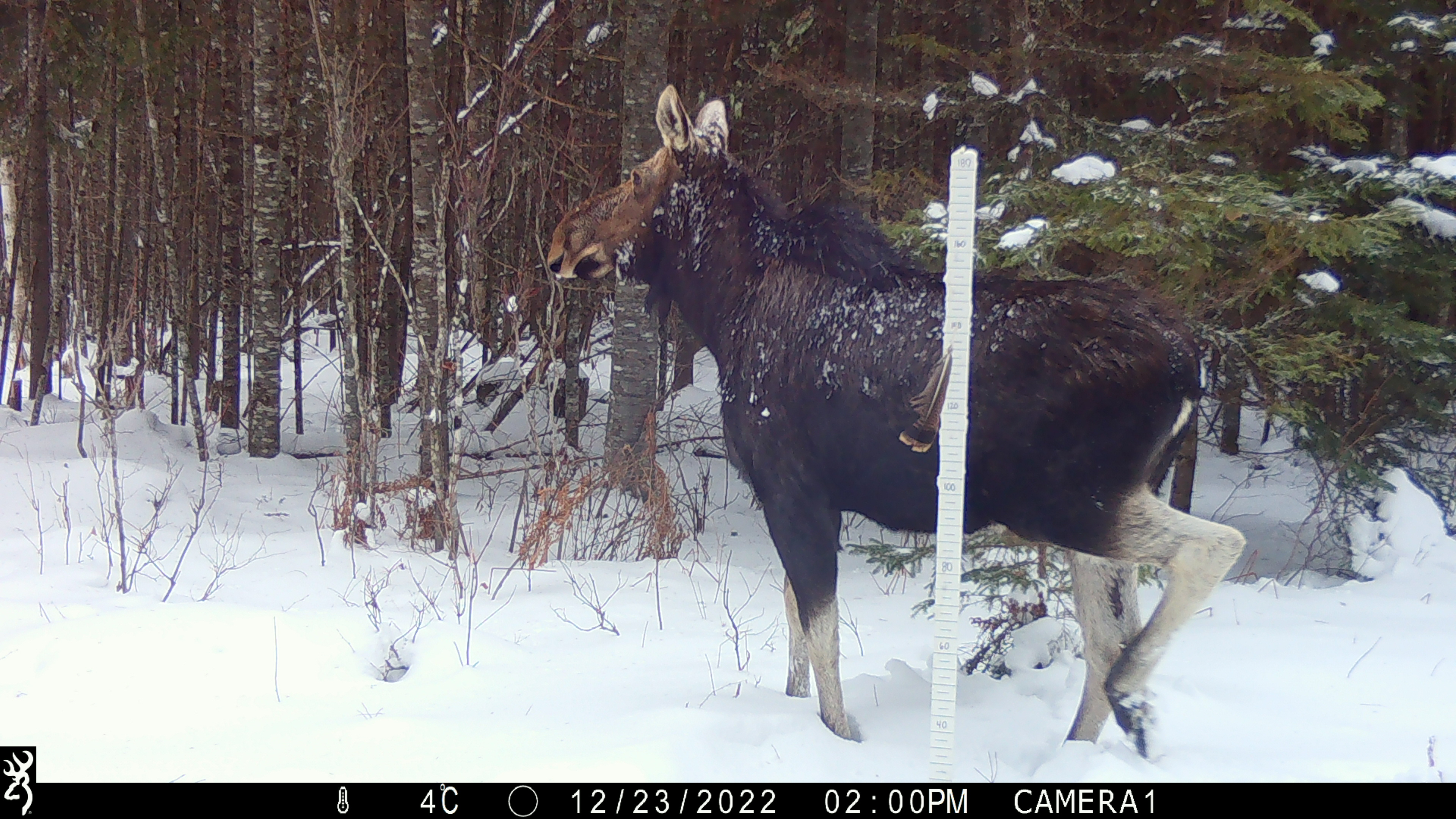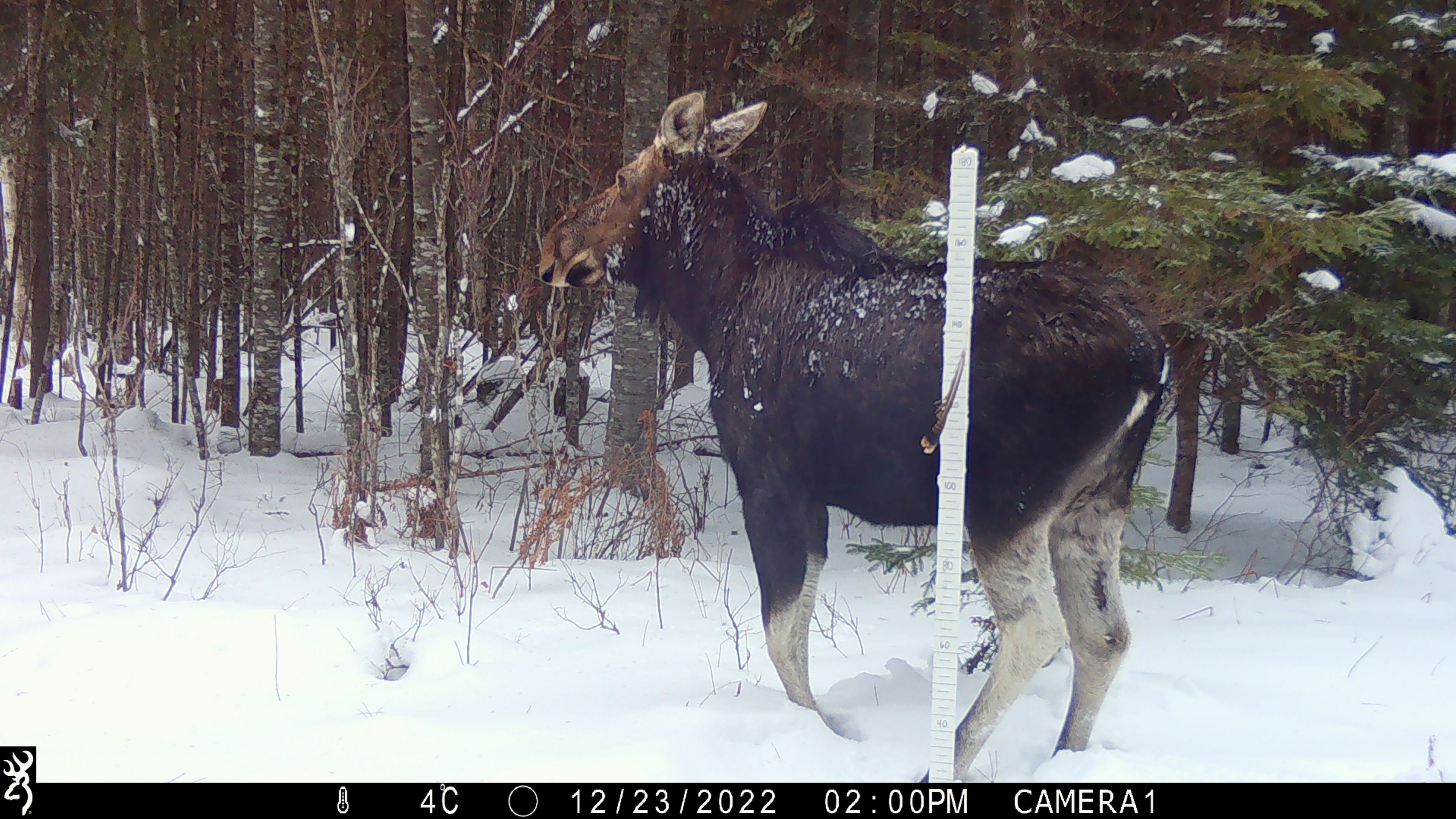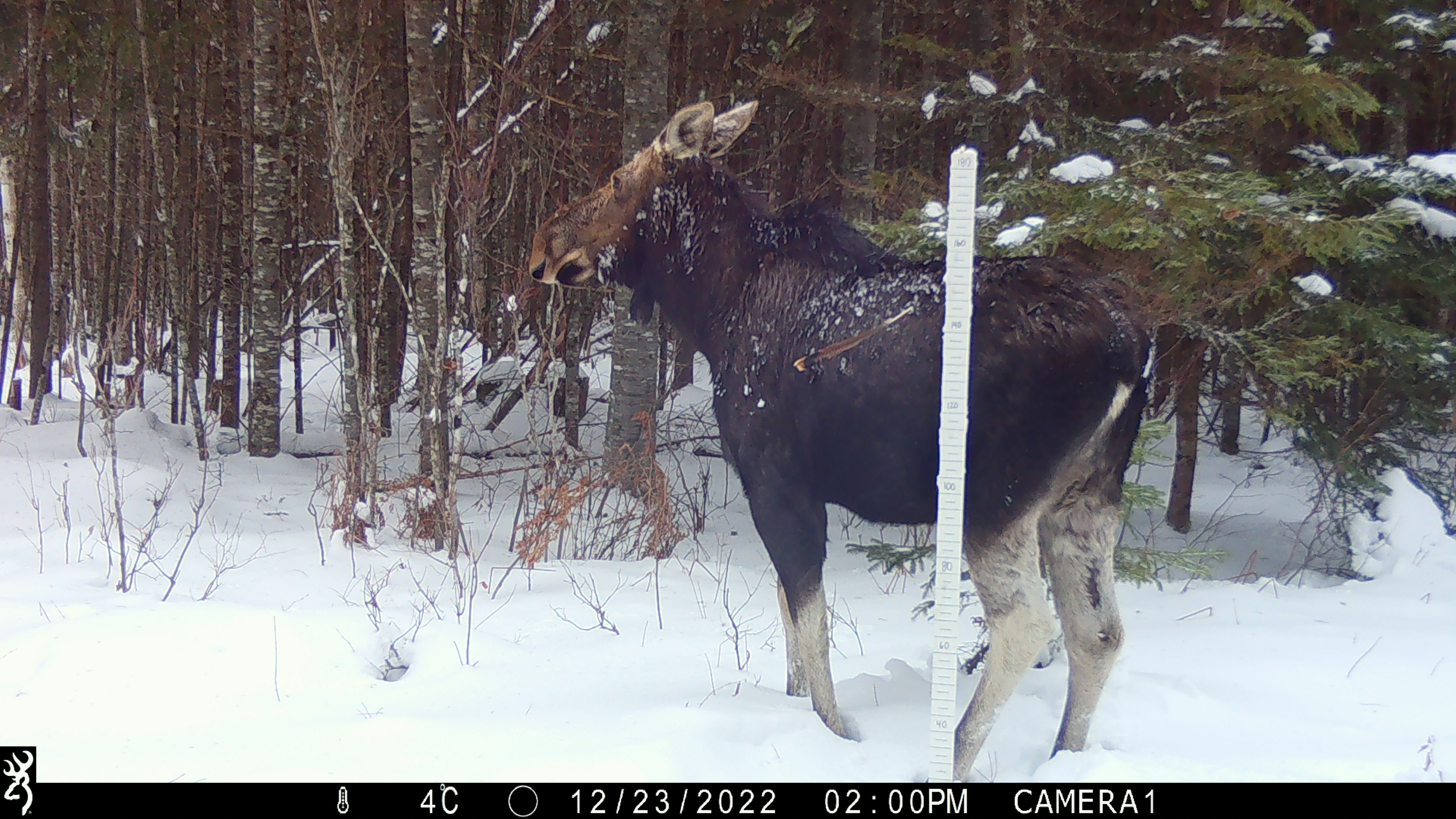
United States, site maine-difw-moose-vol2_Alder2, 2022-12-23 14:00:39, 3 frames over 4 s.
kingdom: Animalia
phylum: Chordata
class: Mammalia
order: Artiodactyla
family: Cervidae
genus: Alces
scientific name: Alces alces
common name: moose